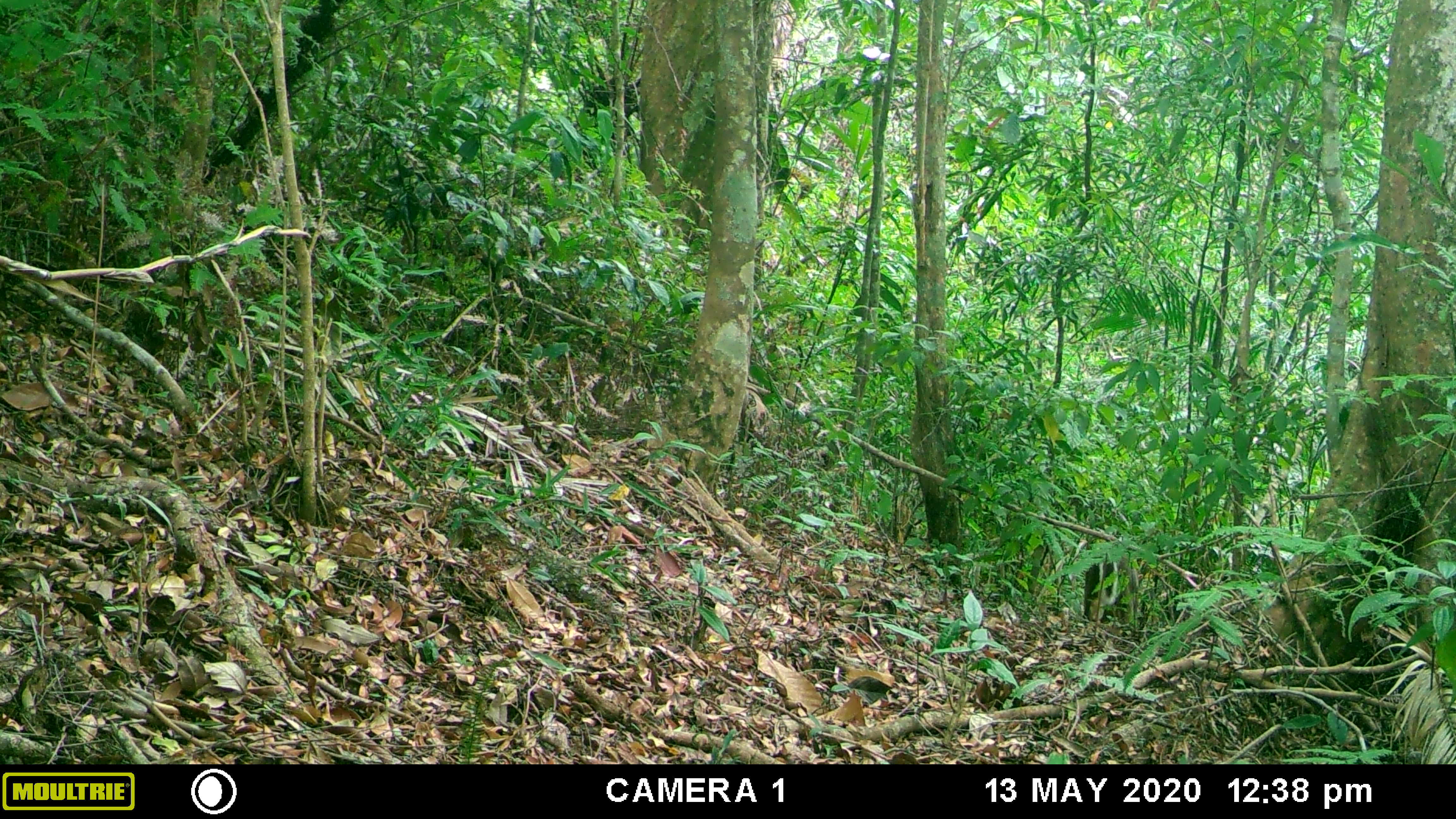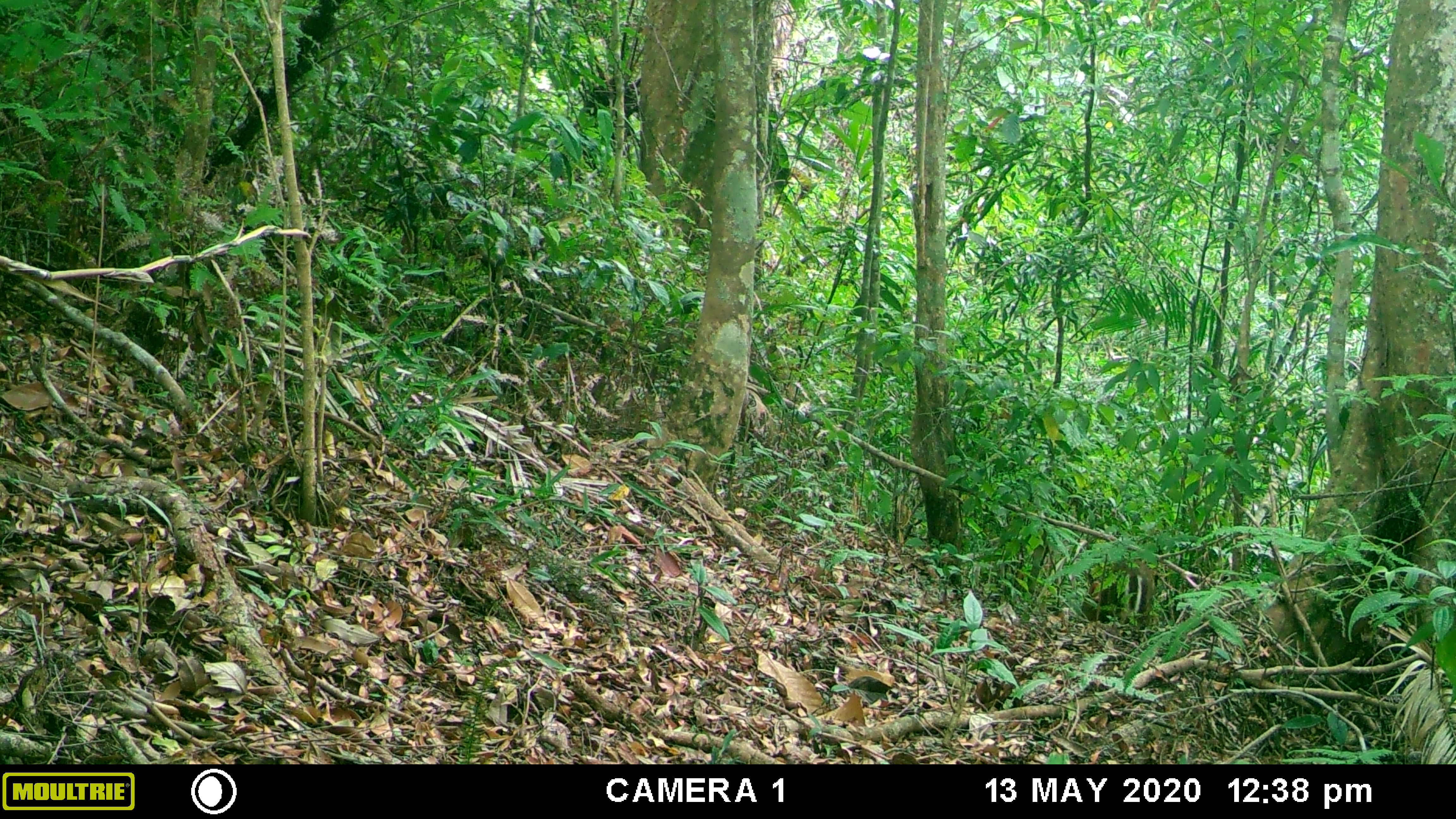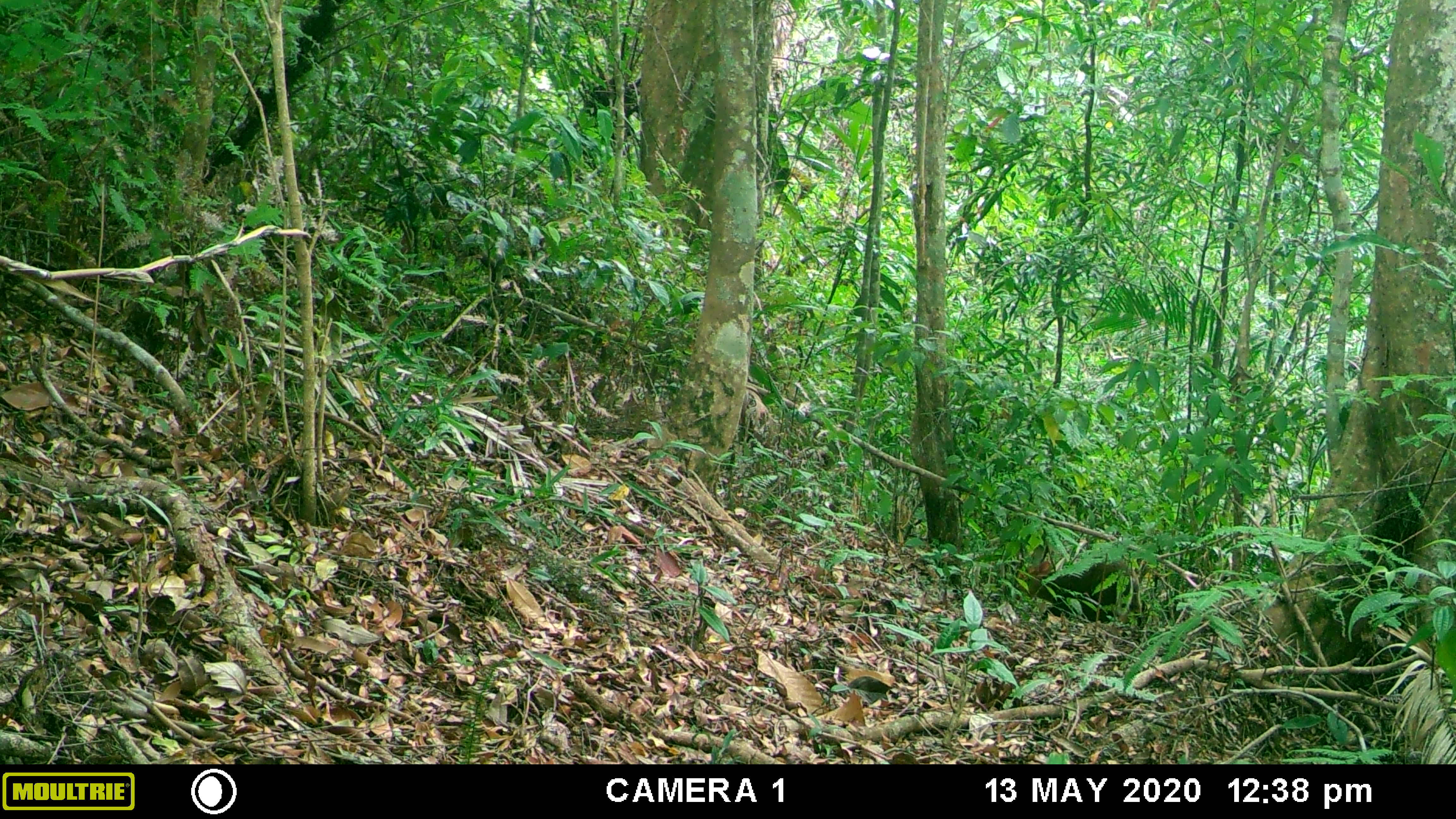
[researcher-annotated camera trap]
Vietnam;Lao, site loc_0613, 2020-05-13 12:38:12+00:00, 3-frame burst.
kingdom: Animalia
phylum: Chordata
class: Mammalia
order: Artiodactyla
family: Cervidae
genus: Muntiacus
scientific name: Muntiacus rooseveltorum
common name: roosevelt's muntjac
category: roosevelts muntjac group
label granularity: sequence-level